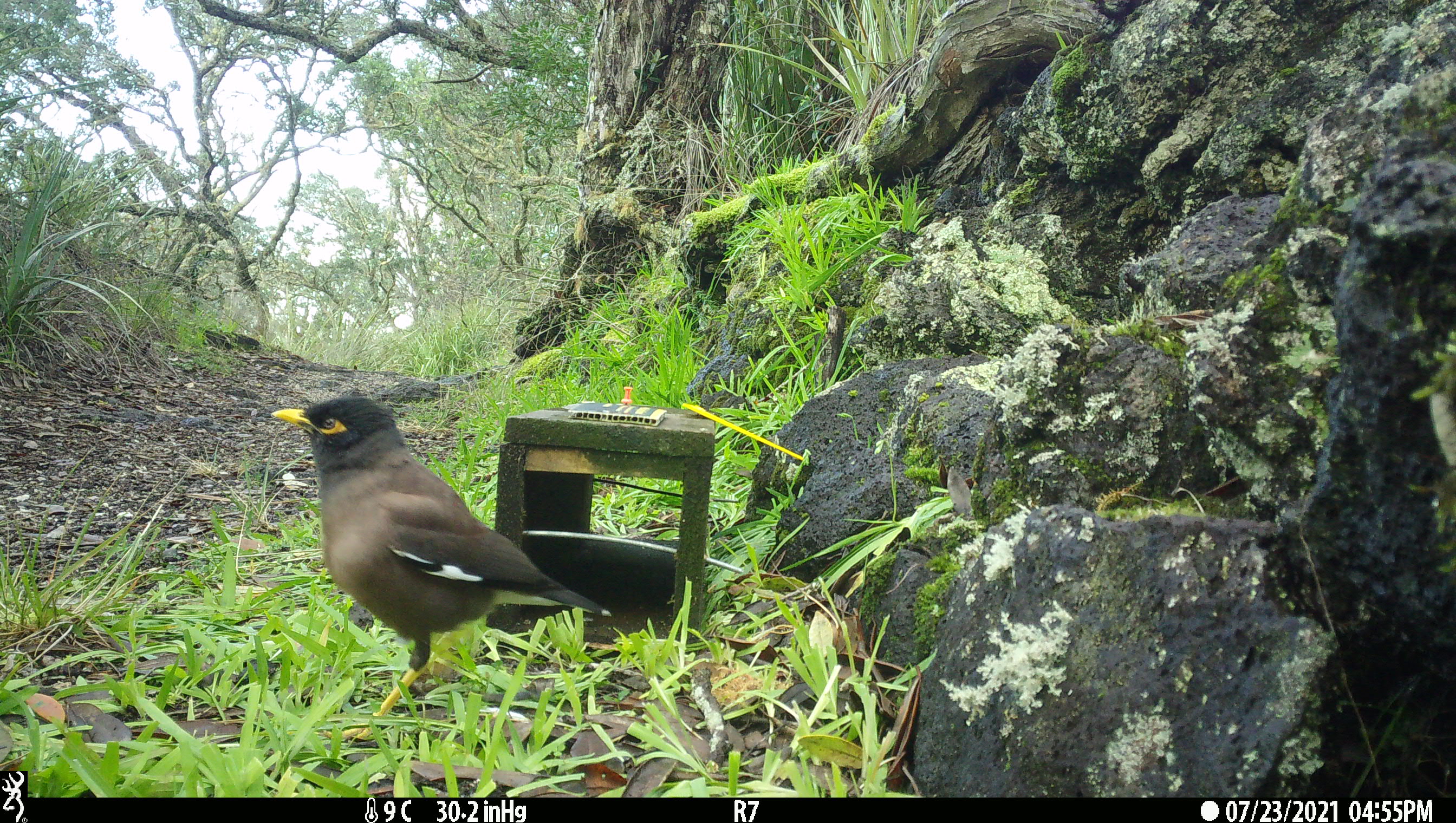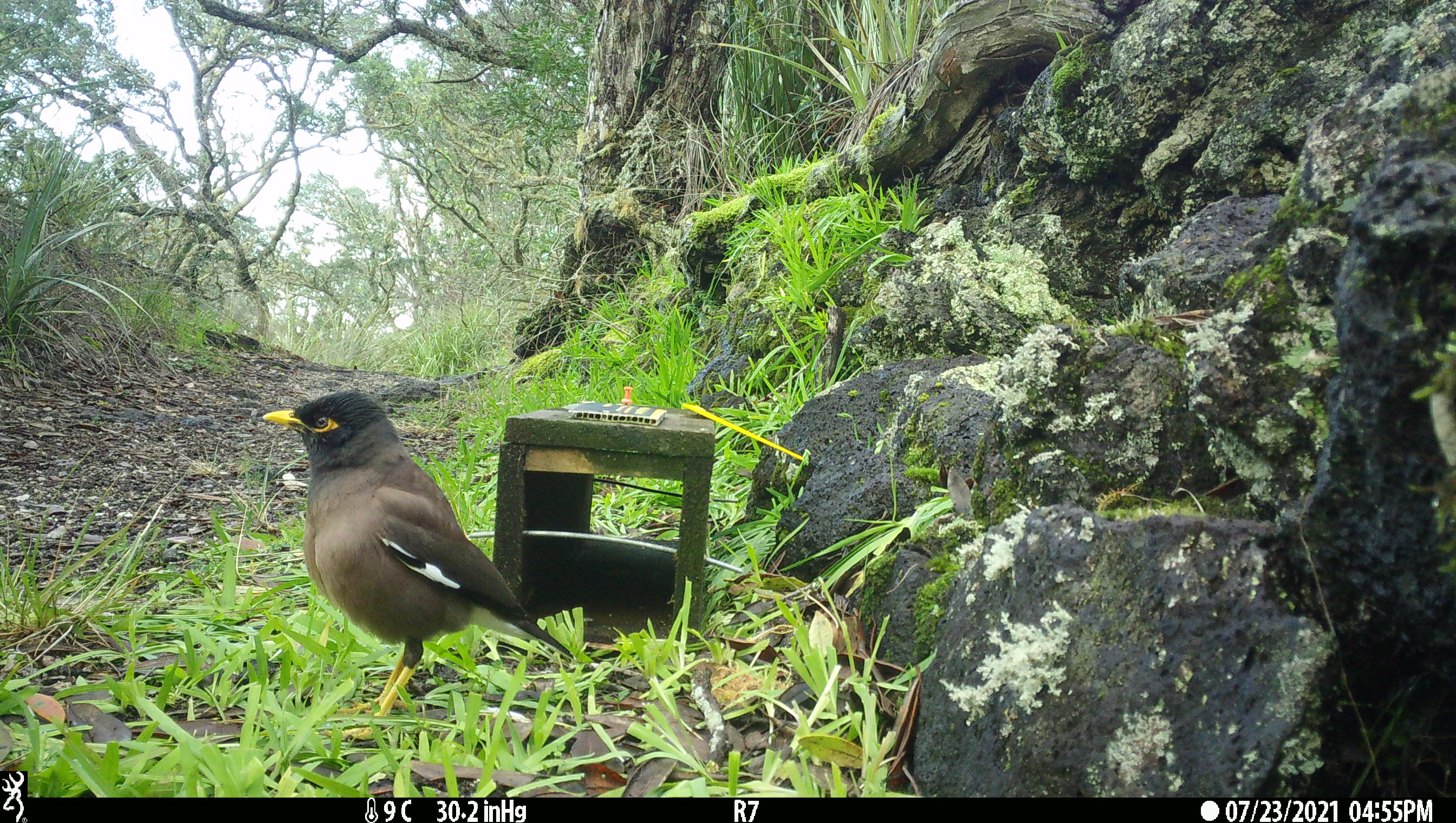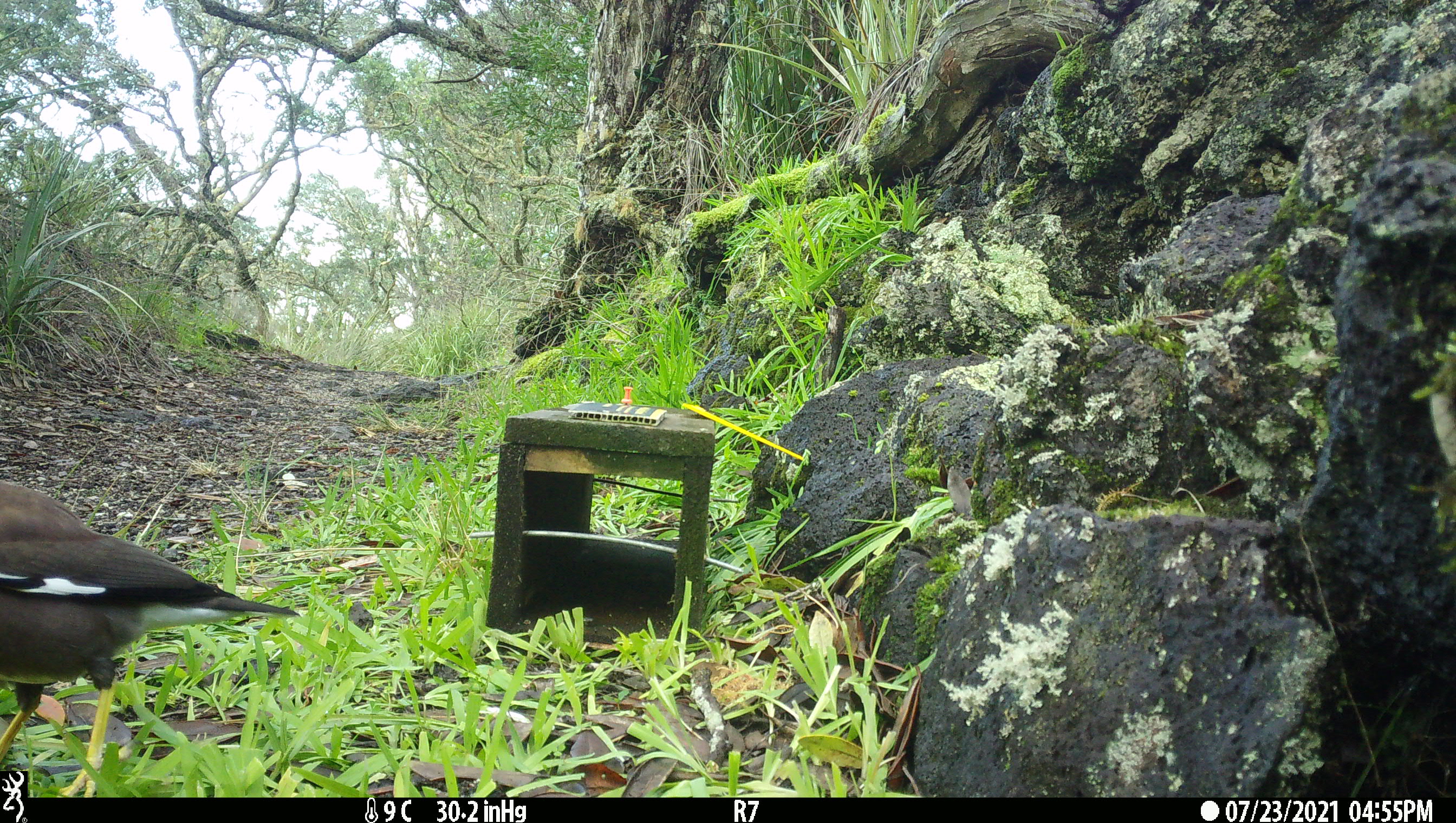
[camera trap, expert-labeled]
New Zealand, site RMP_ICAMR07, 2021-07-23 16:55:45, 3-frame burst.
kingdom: Animalia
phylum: Chordata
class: Aves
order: Passeriformes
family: Sturnidae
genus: Acridotheres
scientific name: Acridotheres tristis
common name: common myna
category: myna